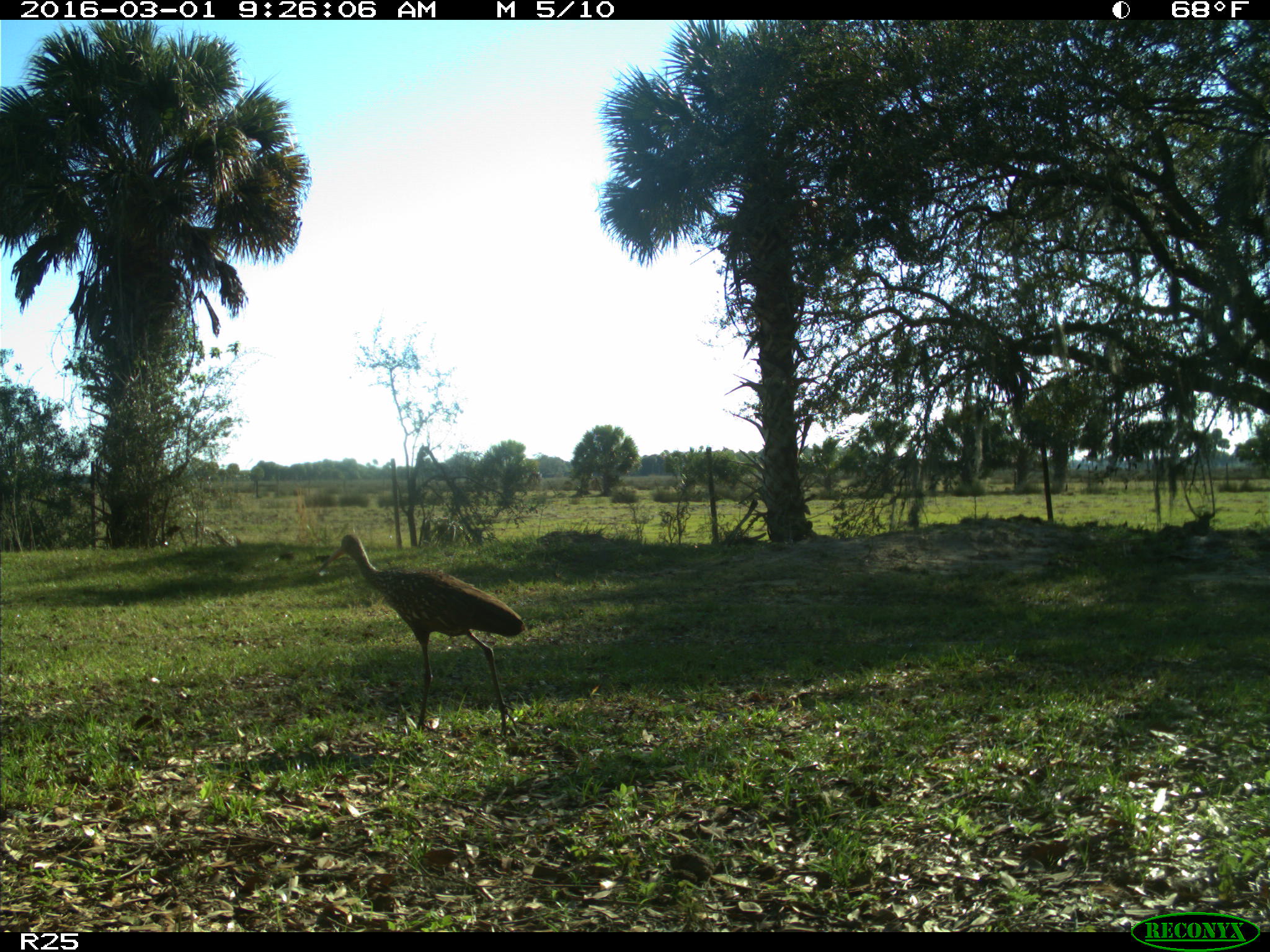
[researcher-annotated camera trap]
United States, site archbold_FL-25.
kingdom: Animalia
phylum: Chordata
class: Aves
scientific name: Aves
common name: birds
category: unidentified bird